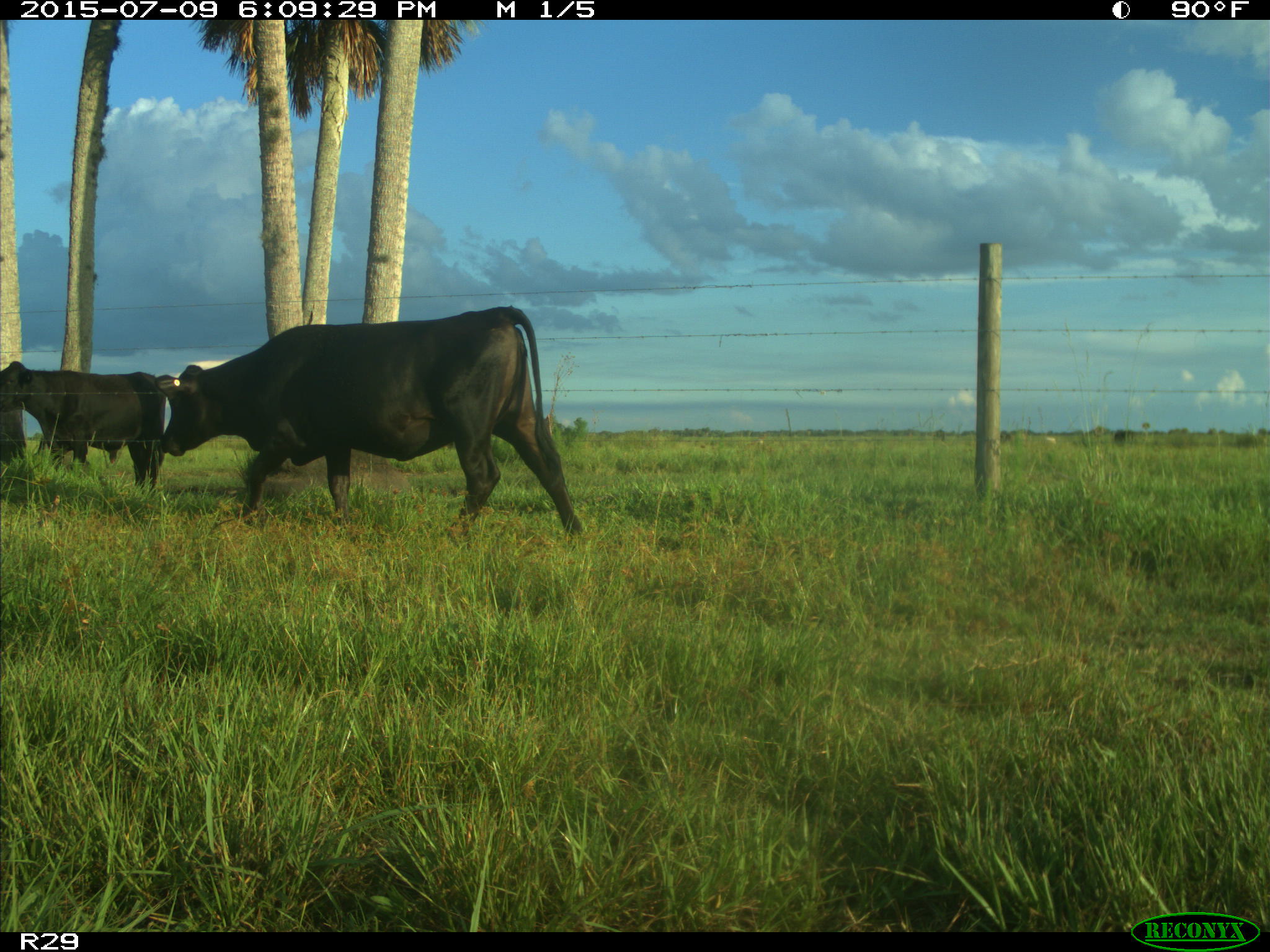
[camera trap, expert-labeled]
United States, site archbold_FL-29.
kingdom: Animalia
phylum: Chordata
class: Mammalia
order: Artiodactyla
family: Bovidae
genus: Bos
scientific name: Bos taurus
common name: domestic cow